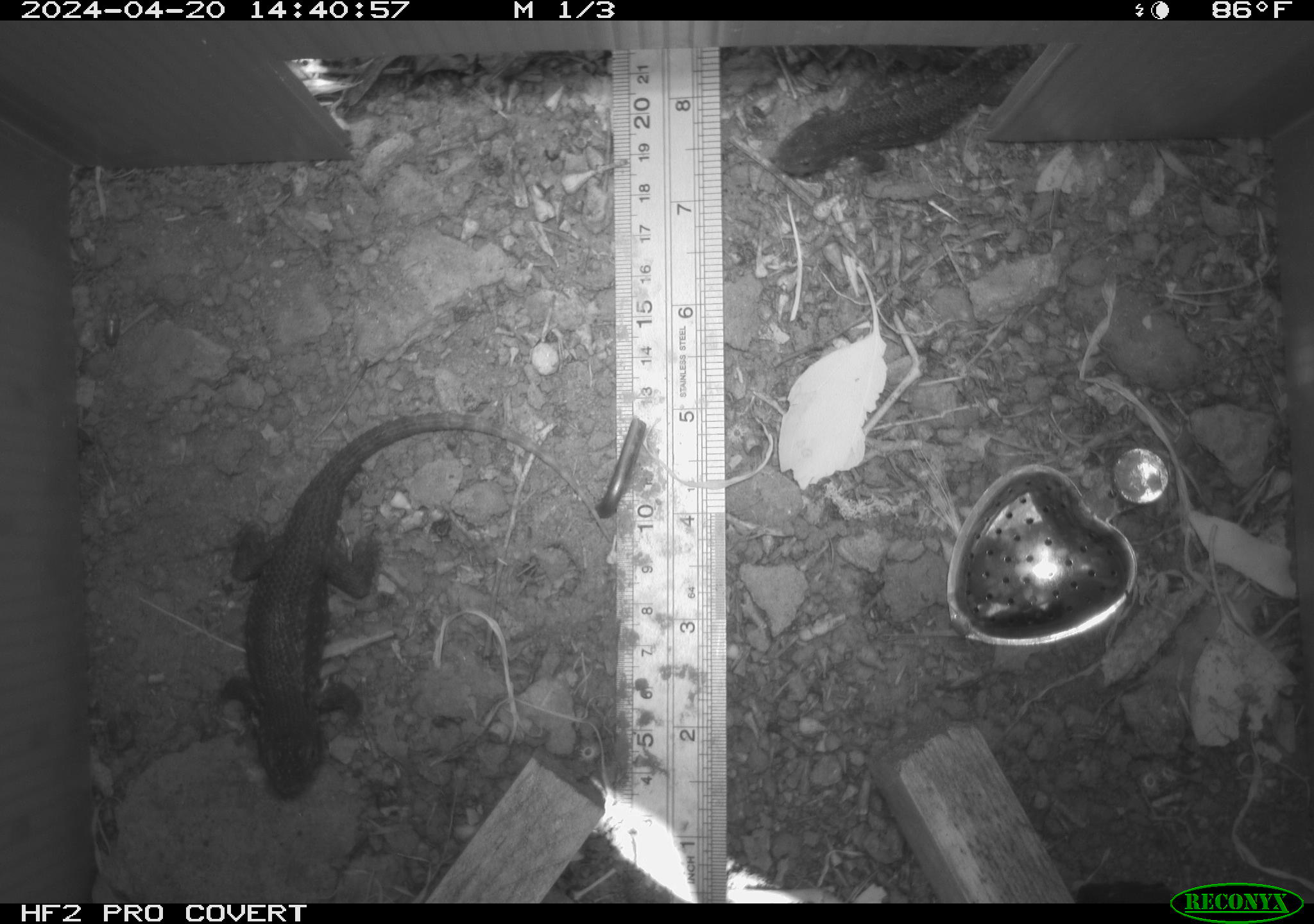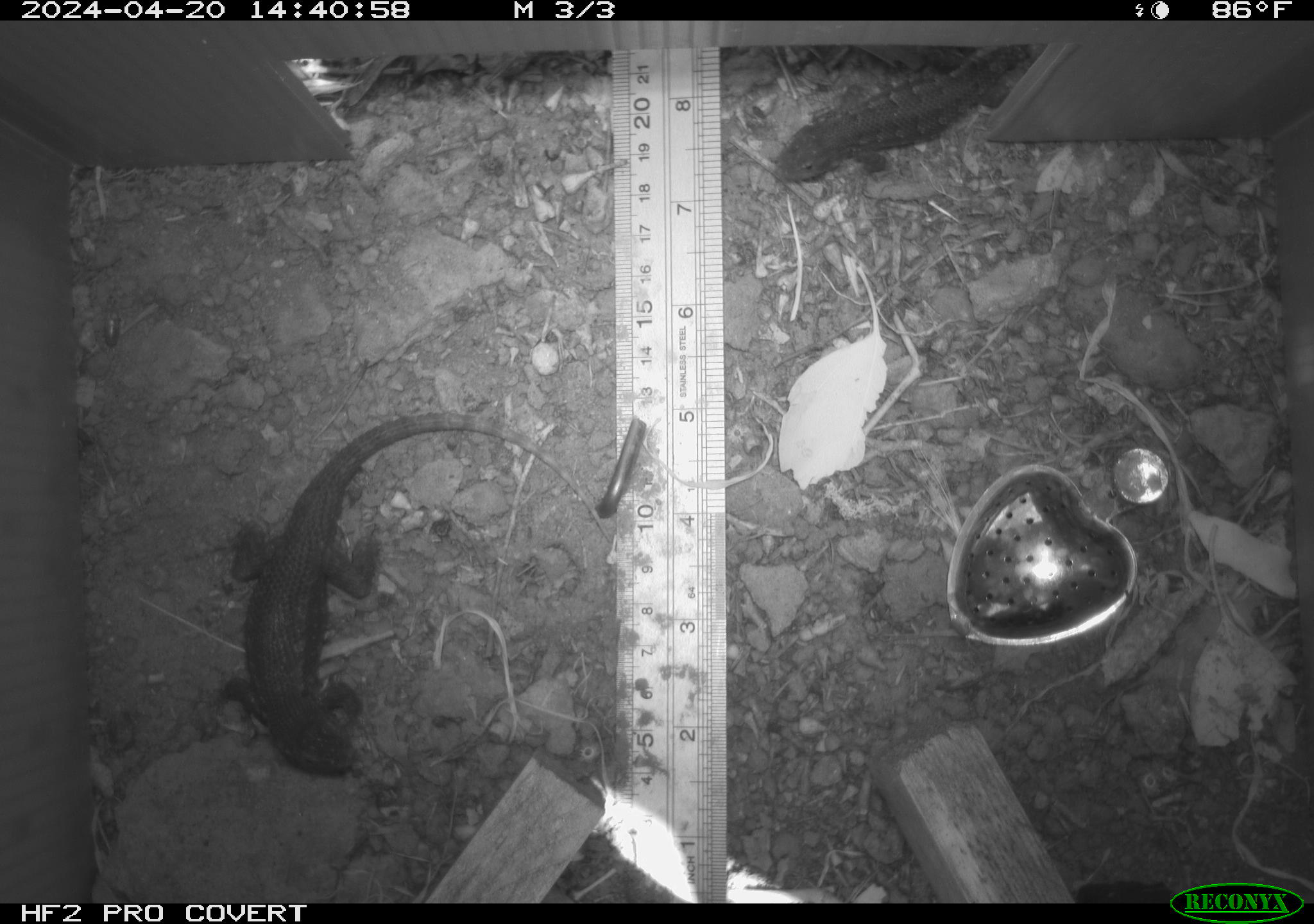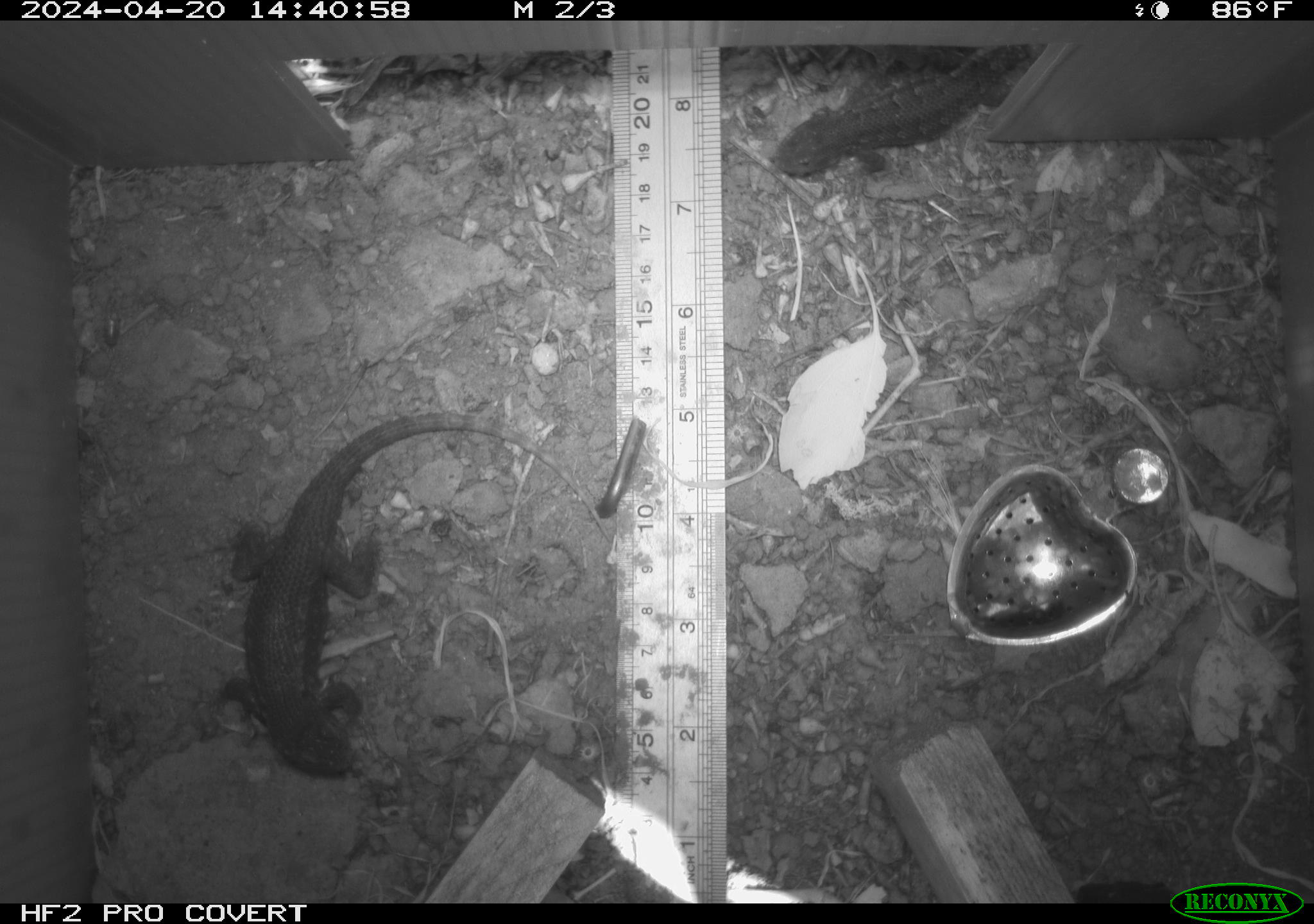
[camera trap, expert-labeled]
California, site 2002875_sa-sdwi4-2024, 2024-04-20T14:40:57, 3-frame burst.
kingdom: Animalia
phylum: Chordata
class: Reptilia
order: Squamata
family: Phrynosomatidae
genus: Sceloporus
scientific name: Sceloporus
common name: spiny lizards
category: sceloporus species